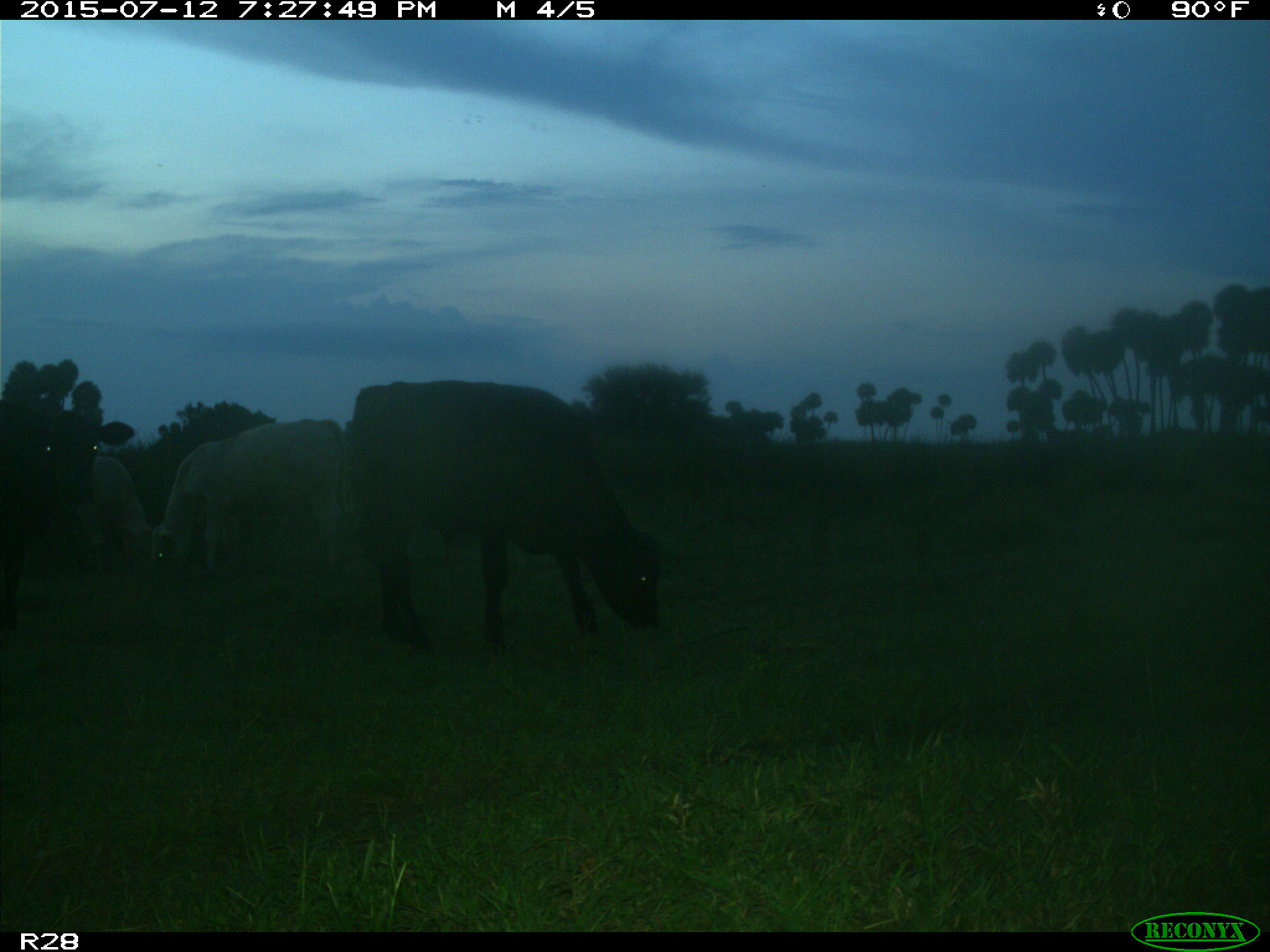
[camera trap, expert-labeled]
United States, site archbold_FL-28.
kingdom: Animalia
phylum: Chordata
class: Mammalia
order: Artiodactyla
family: Bovidae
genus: Bos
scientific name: Bos taurus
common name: domestic cow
Bos taurus (domestic cow).